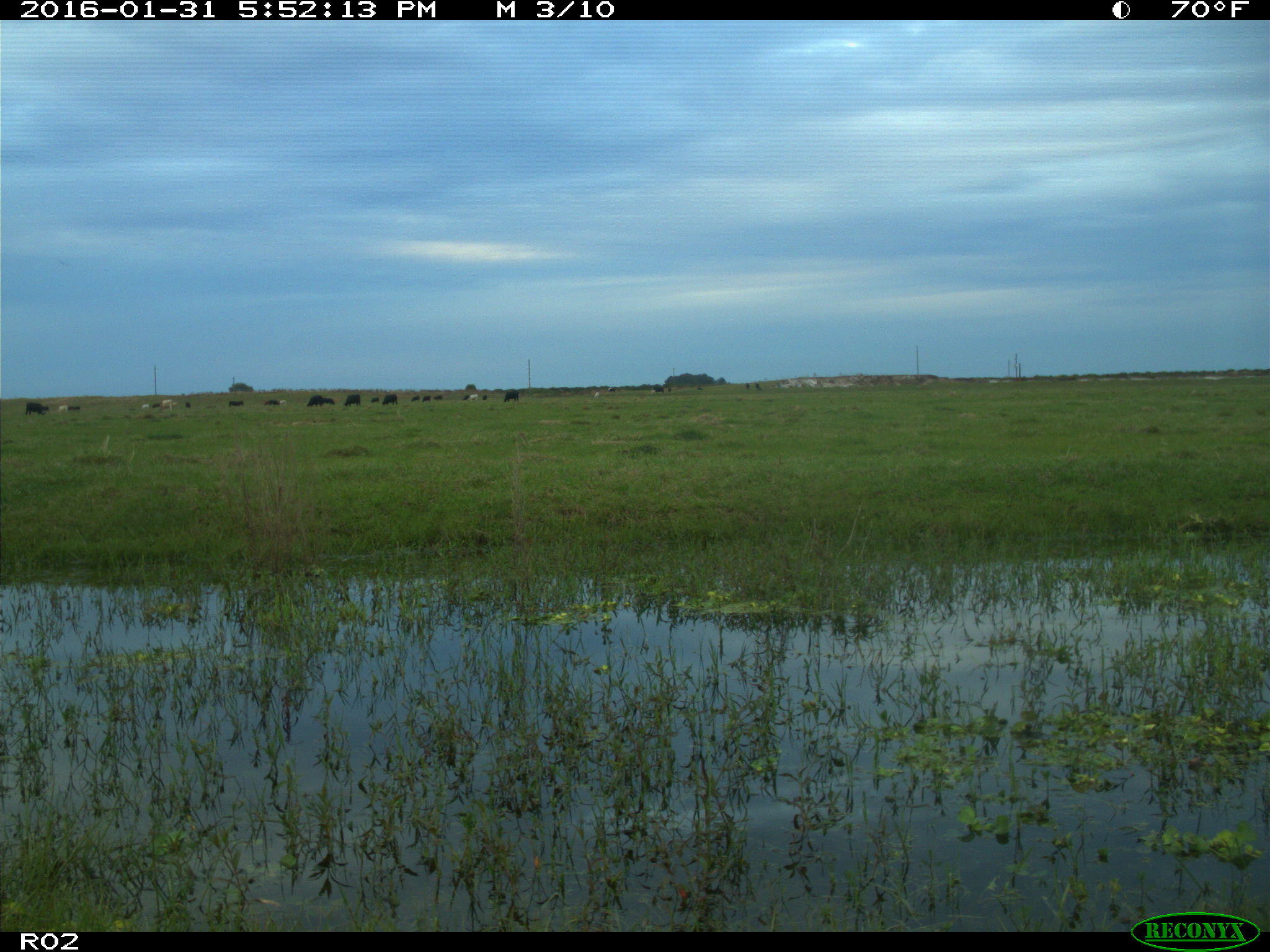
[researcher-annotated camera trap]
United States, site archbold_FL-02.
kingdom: Animalia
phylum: Chordata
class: Mammalia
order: Artiodactyla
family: Bovidae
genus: Bos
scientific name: Bos taurus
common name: domestic cow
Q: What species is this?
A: Bos taurus (domestic cow).